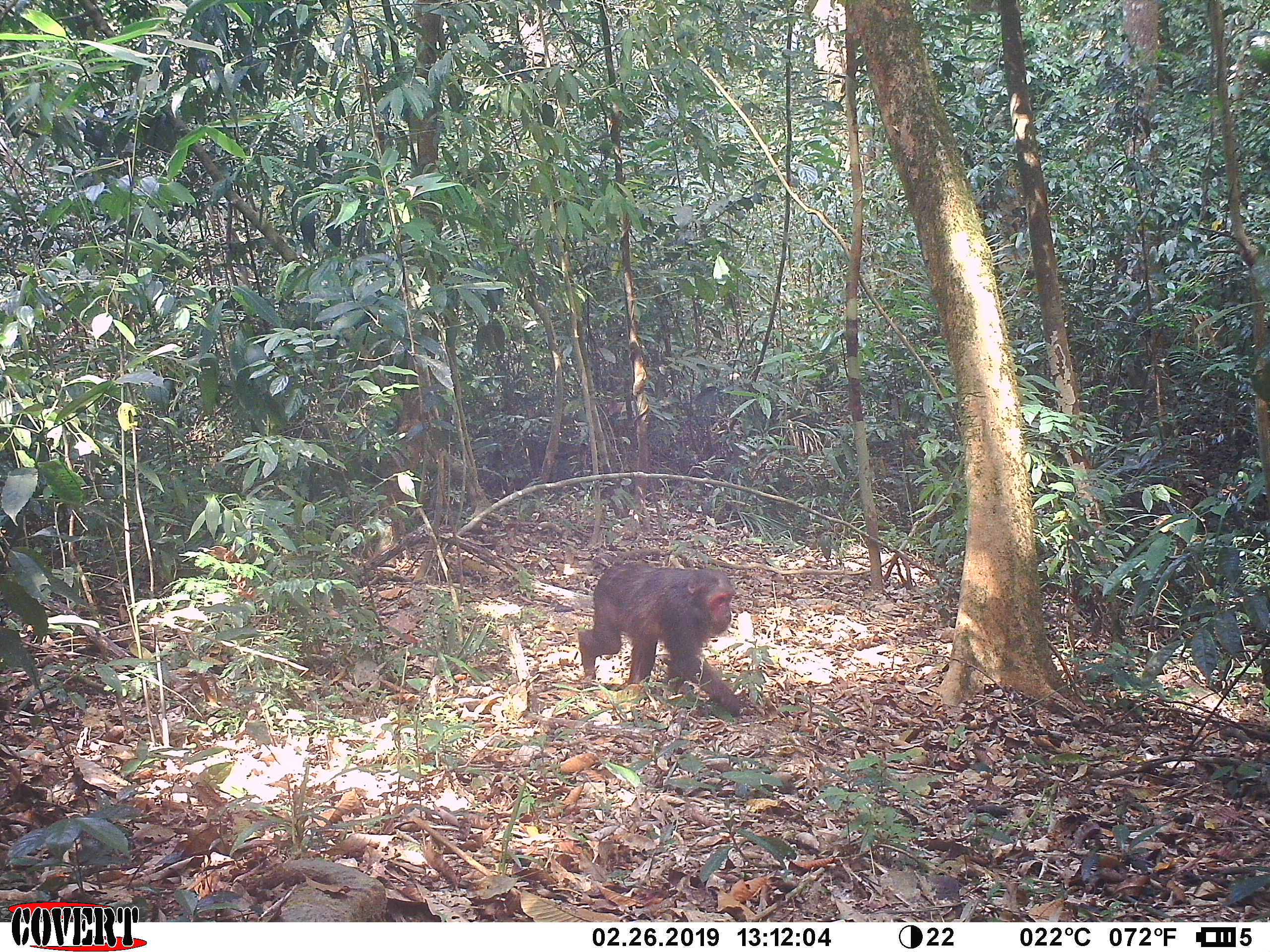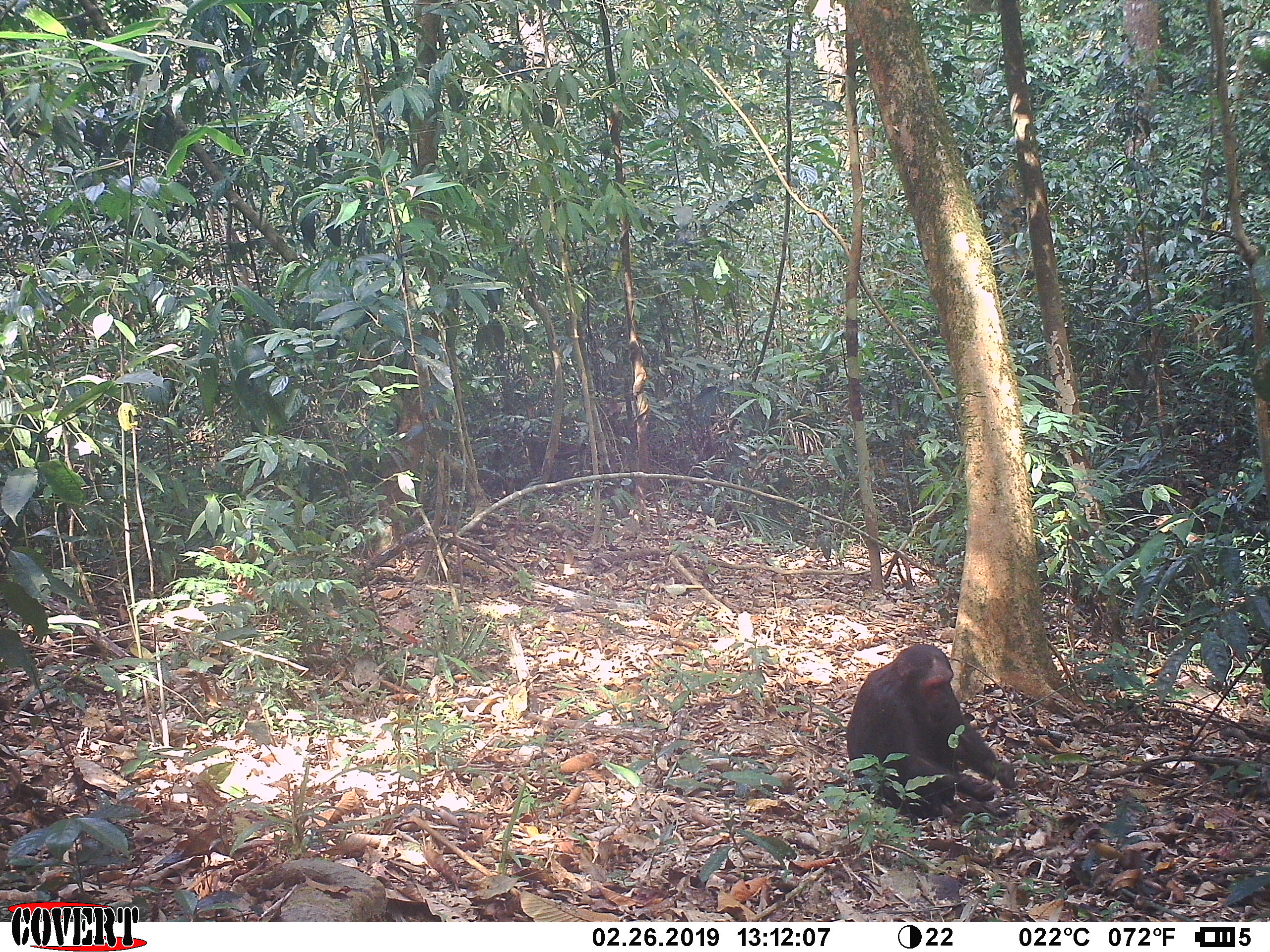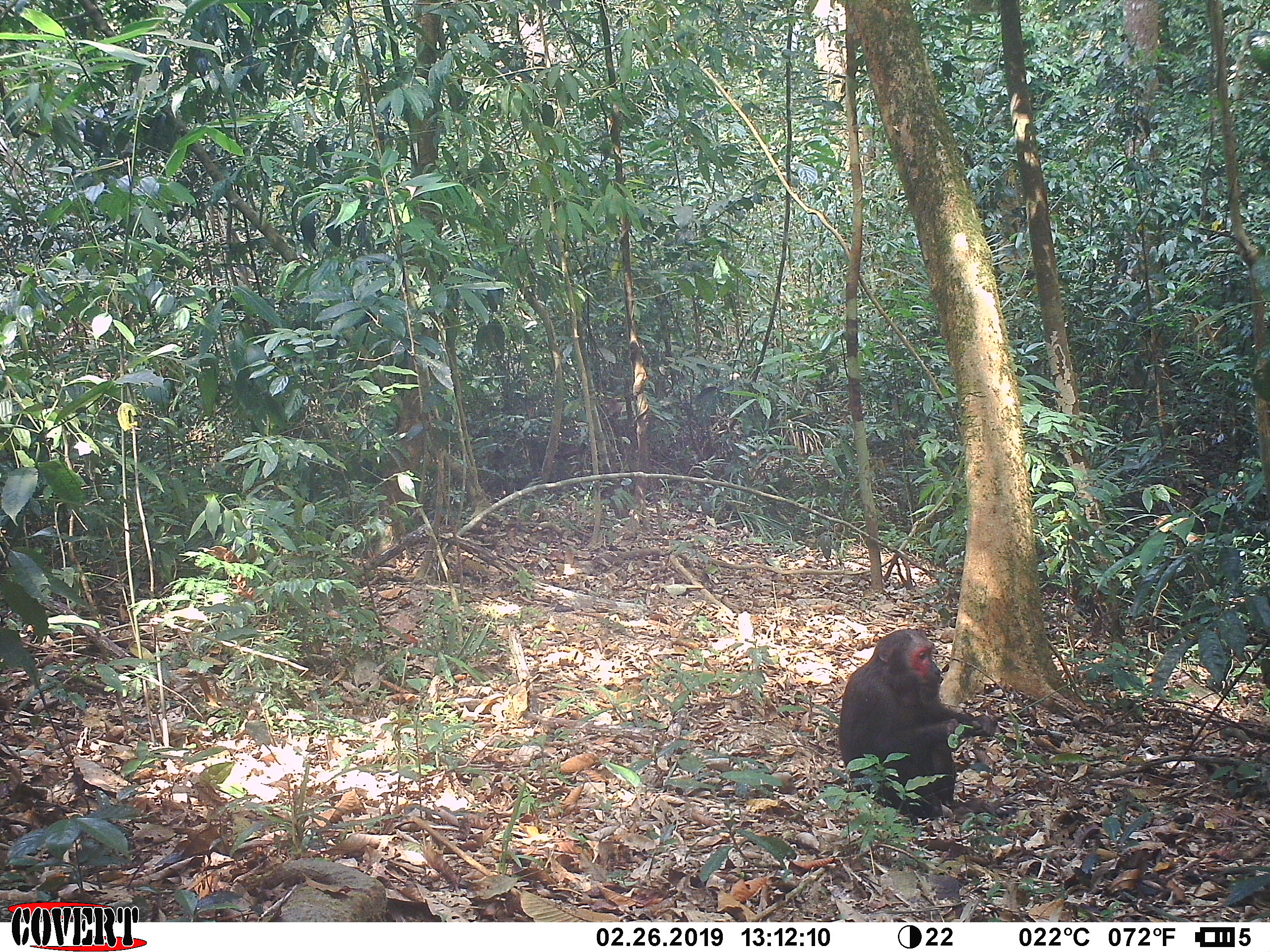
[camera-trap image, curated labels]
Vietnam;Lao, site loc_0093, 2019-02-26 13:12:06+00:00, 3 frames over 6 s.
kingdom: Animalia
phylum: Chordata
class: Mammalia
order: Primates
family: Cercopithecidae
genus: Macaca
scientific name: Macaca arctoides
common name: stump-tailed macaque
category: stump tailed macaque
Stump tailed macaque (stump-tailed macaque) (Macaca arctoides). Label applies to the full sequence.